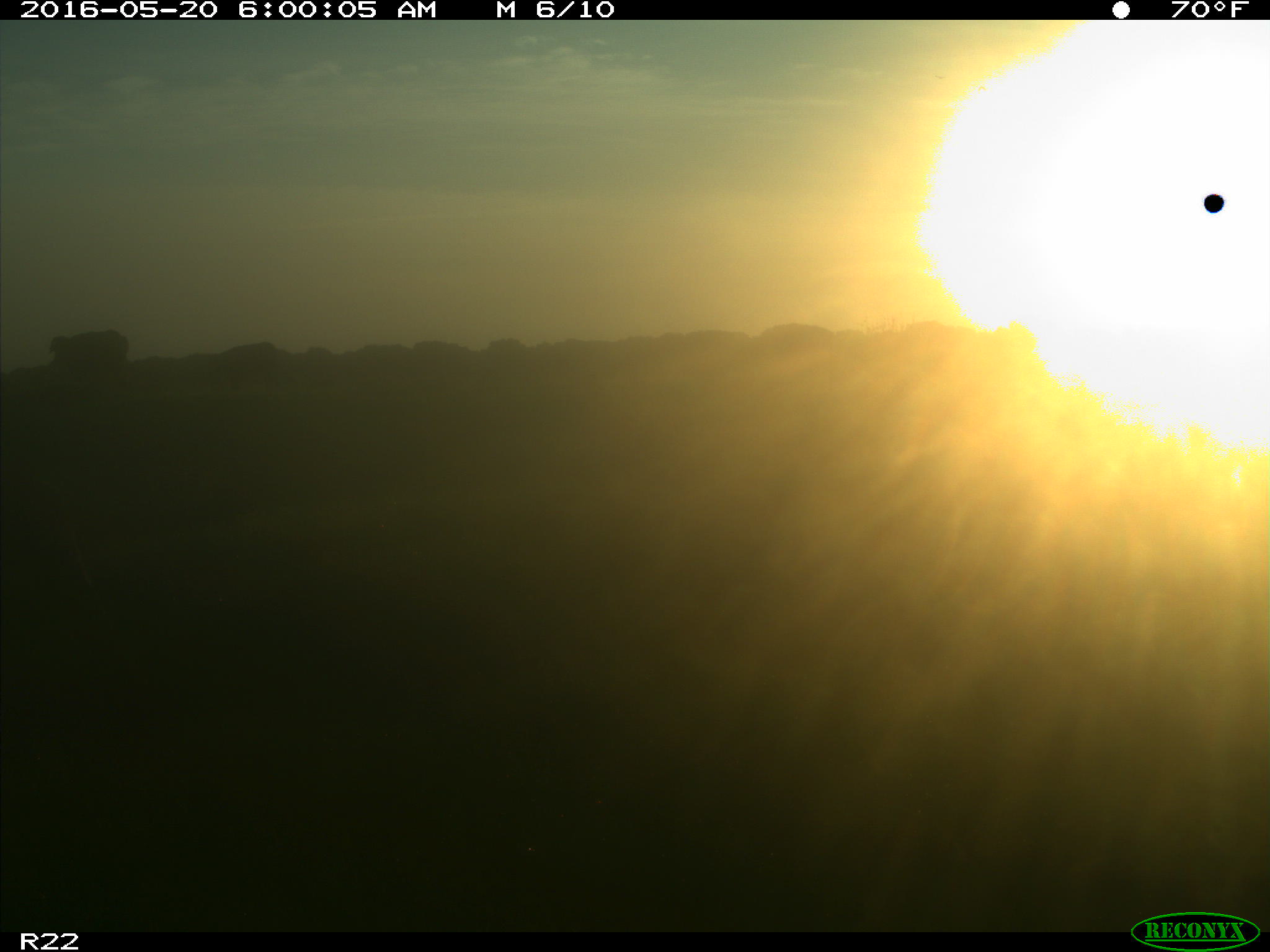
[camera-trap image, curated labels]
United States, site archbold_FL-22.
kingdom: Animalia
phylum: Chordata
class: Mammalia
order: Artiodactyla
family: Bovidae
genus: Bos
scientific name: Bos taurus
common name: domestic cow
Bos taurus (domestic cow).